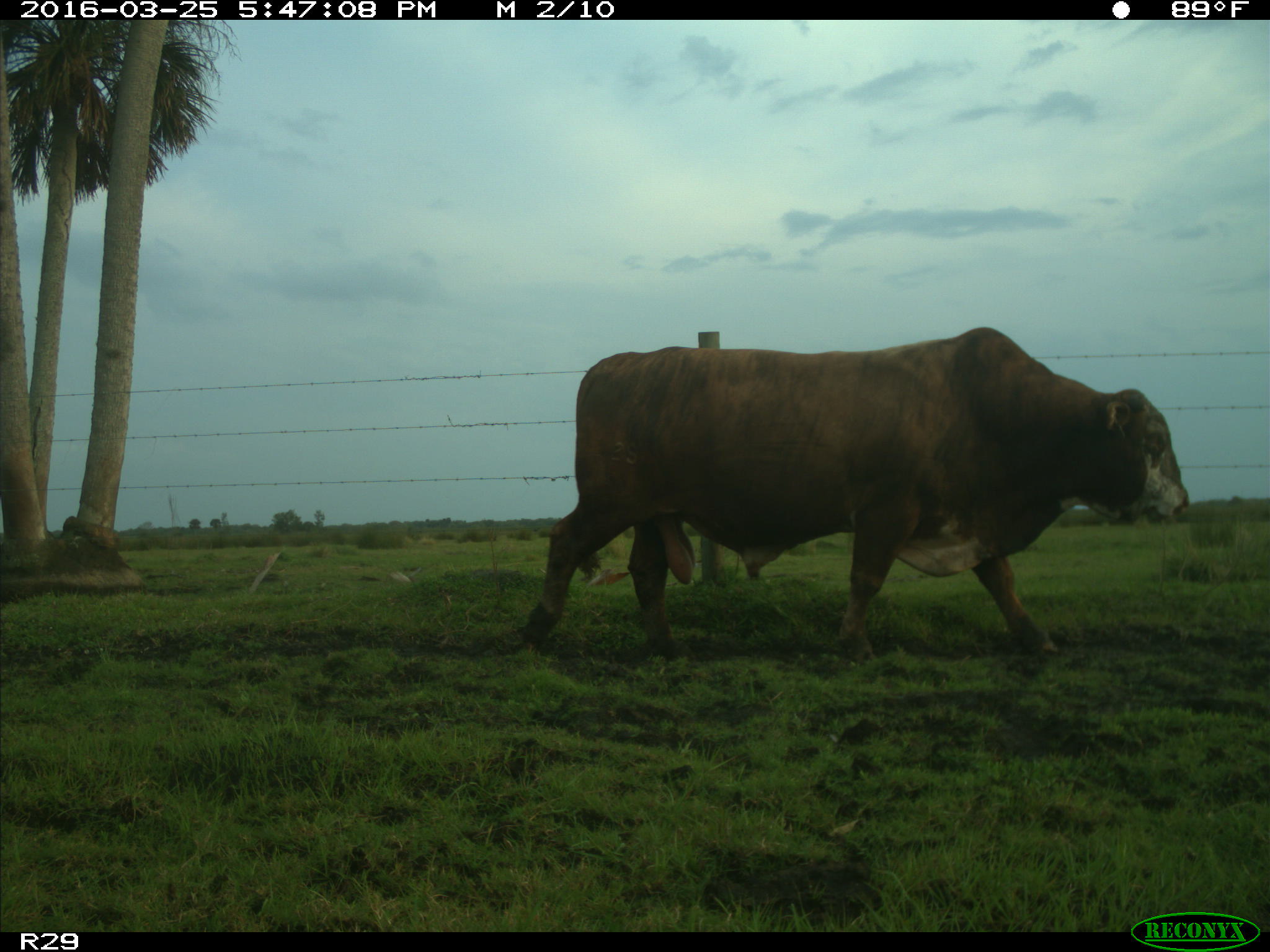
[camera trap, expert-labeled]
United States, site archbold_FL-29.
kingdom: Animalia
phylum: Chordata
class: Mammalia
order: Artiodactyla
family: Bovidae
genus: Bos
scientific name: Bos taurus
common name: domestic cow